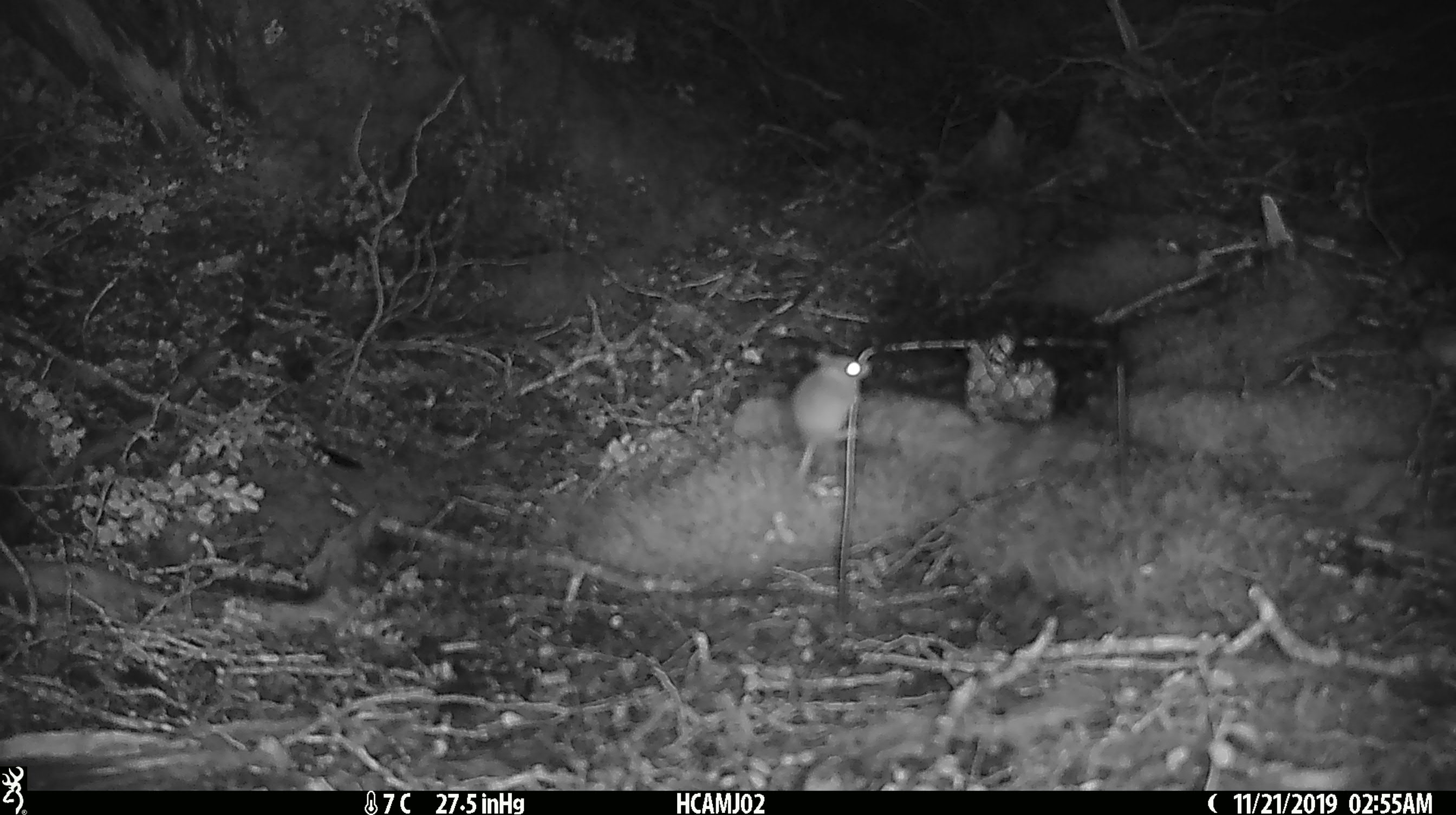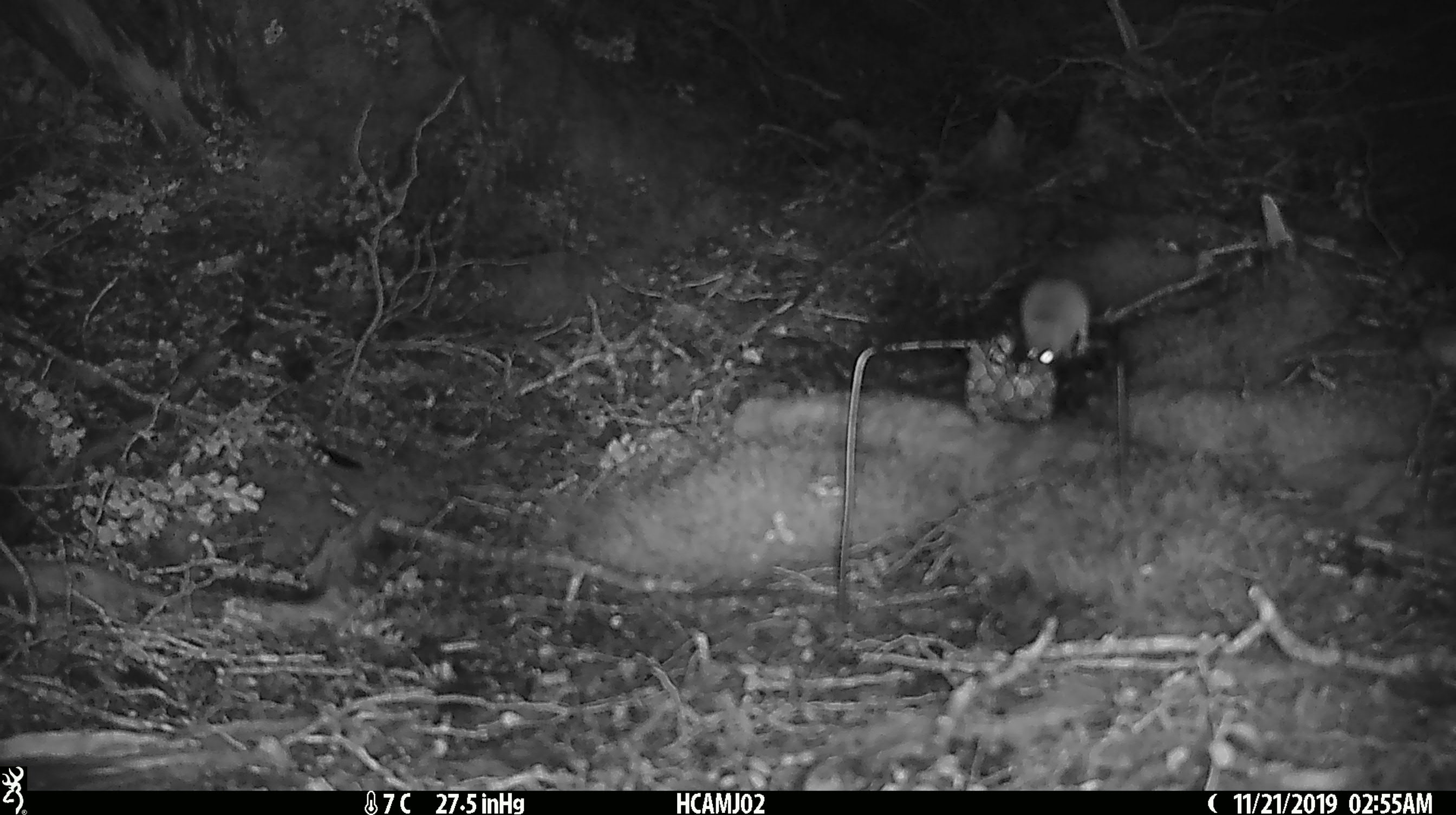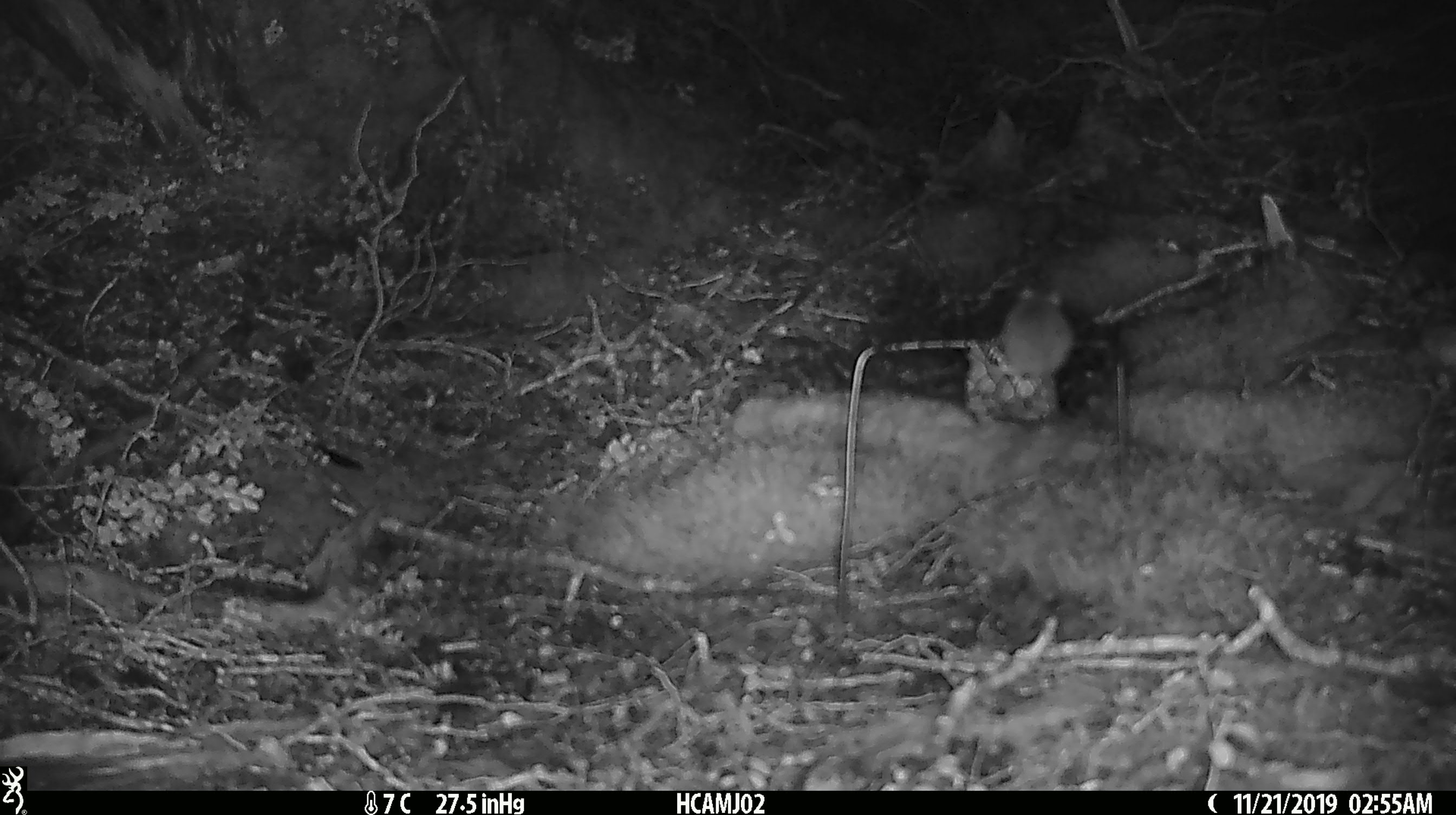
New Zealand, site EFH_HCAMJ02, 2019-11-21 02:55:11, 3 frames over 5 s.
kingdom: Animalia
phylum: Chordata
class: Mammalia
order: Rodentia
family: Muridae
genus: Mus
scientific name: Mus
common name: mouse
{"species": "mouse (Mus)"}